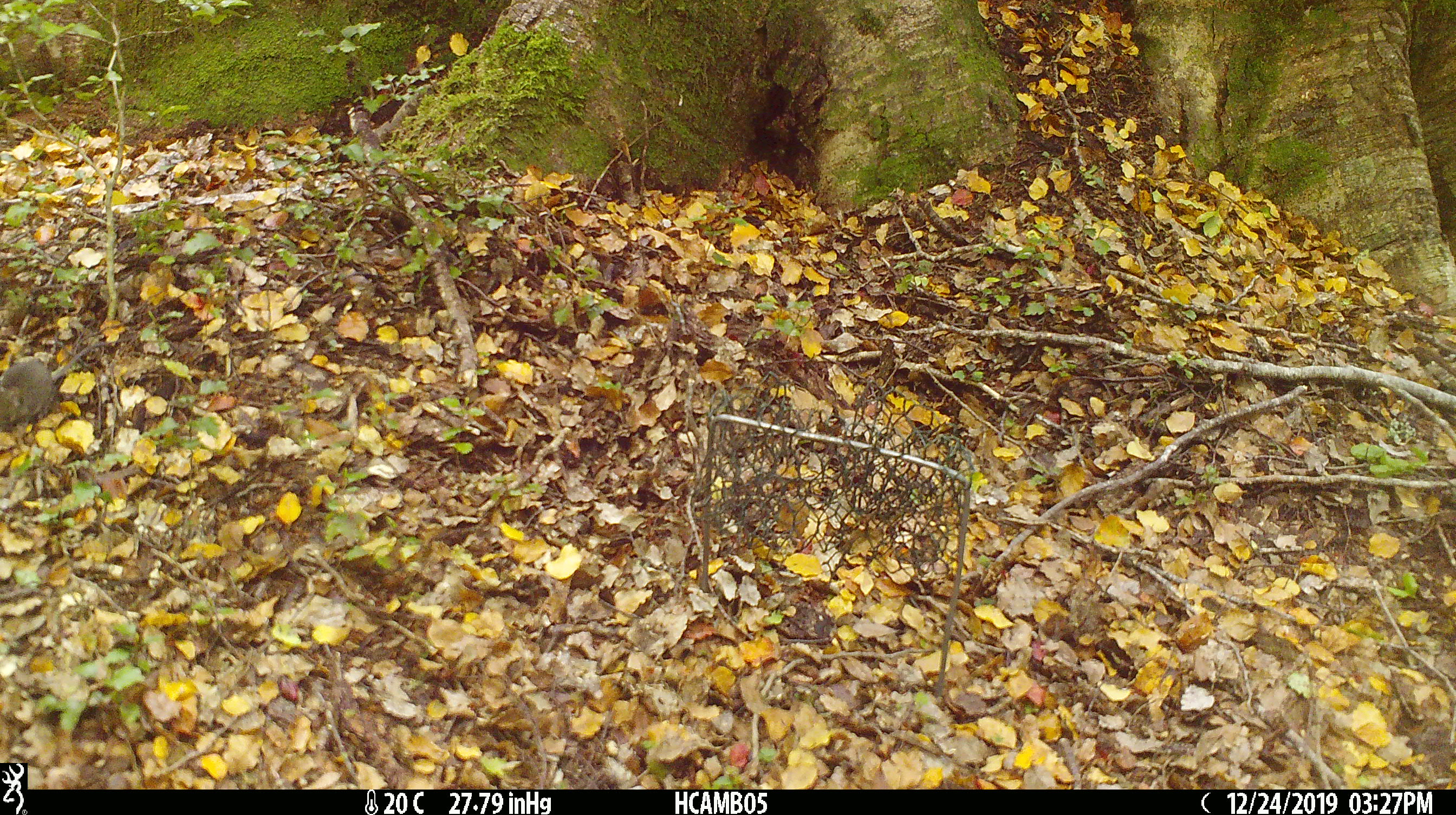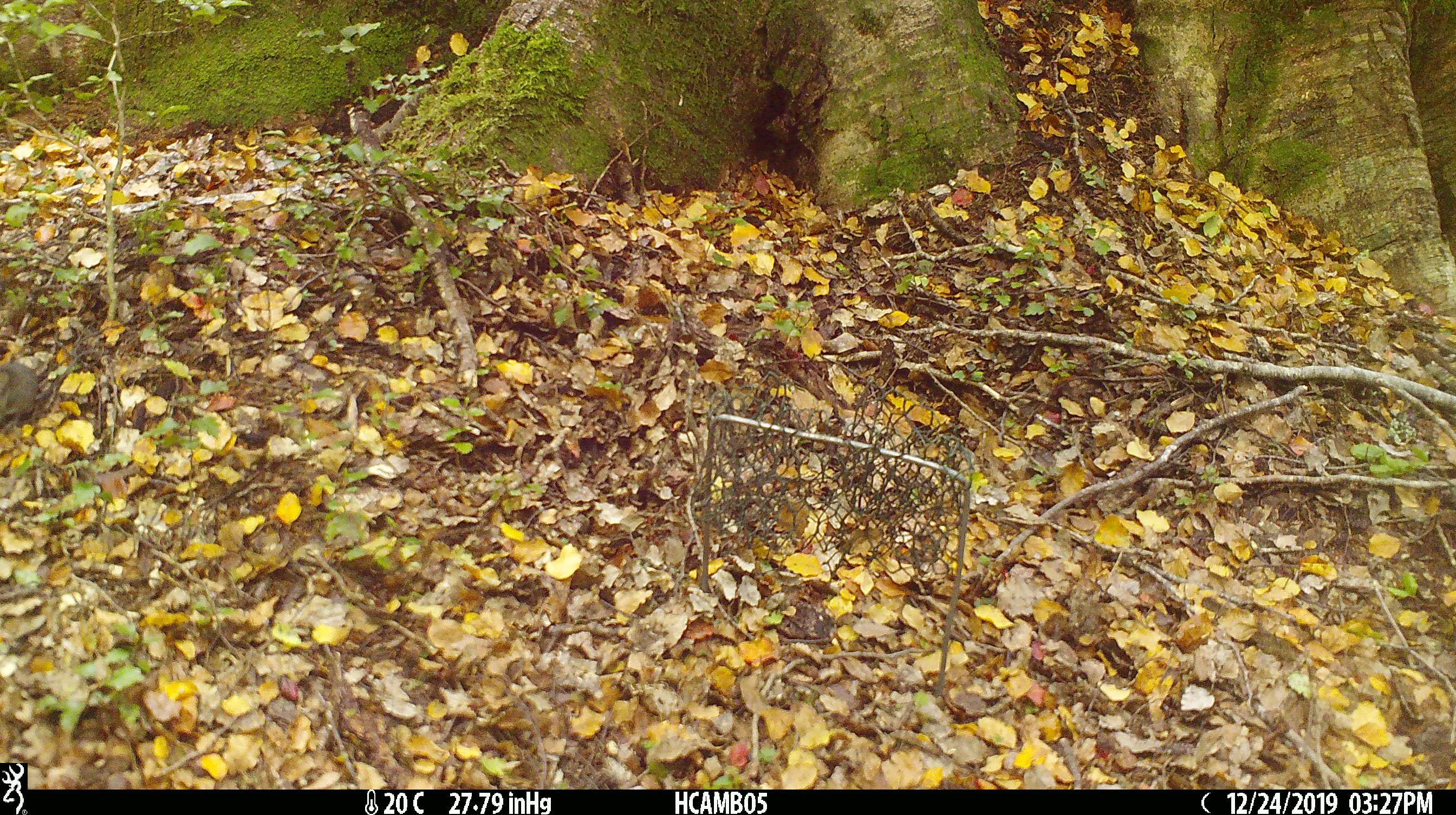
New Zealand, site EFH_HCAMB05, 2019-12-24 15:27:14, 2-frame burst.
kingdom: Animalia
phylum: Chordata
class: Mammalia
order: Rodentia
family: Muridae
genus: Mus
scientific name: Mus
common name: mouse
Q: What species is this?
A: Mouse (Mus).